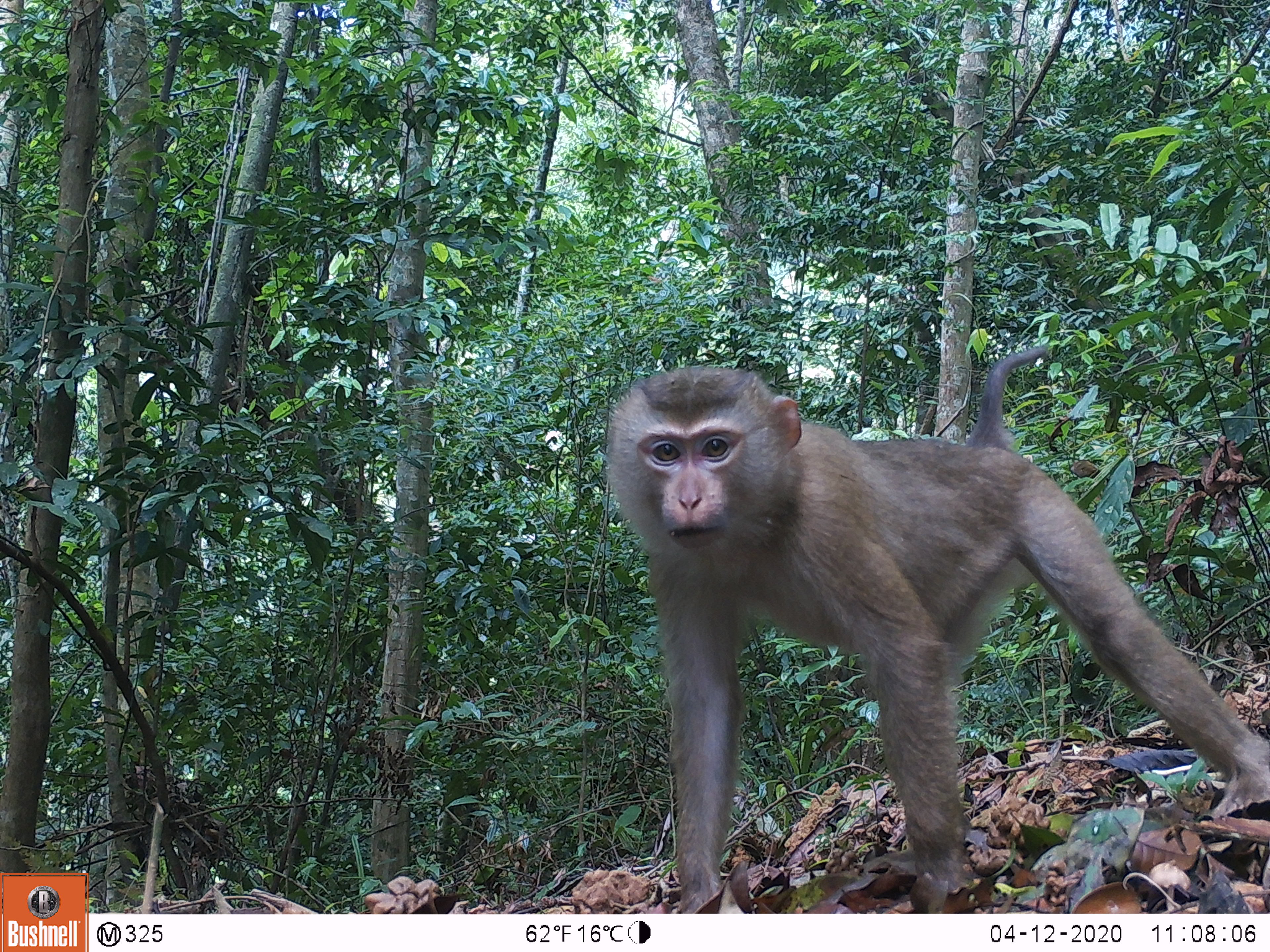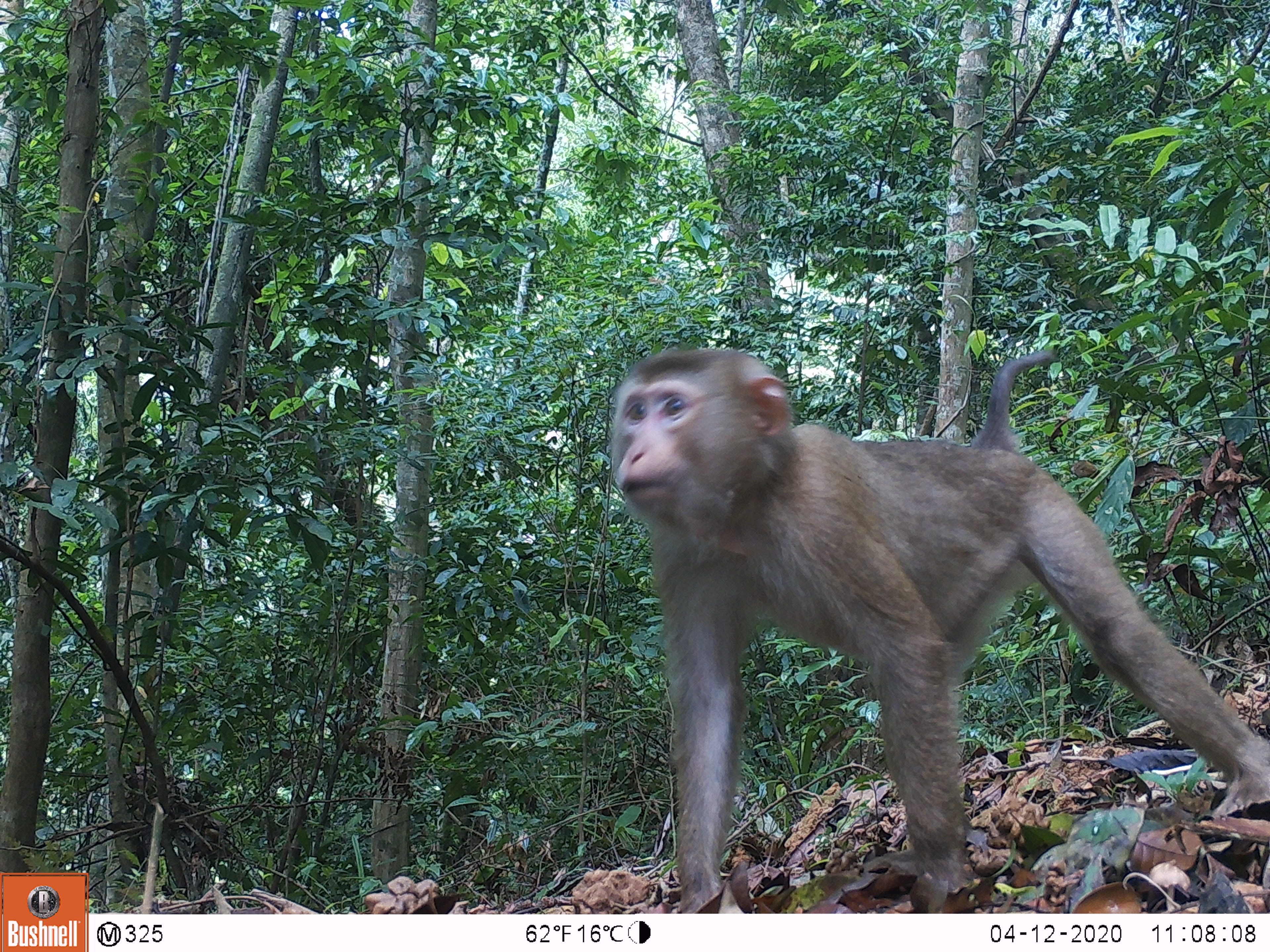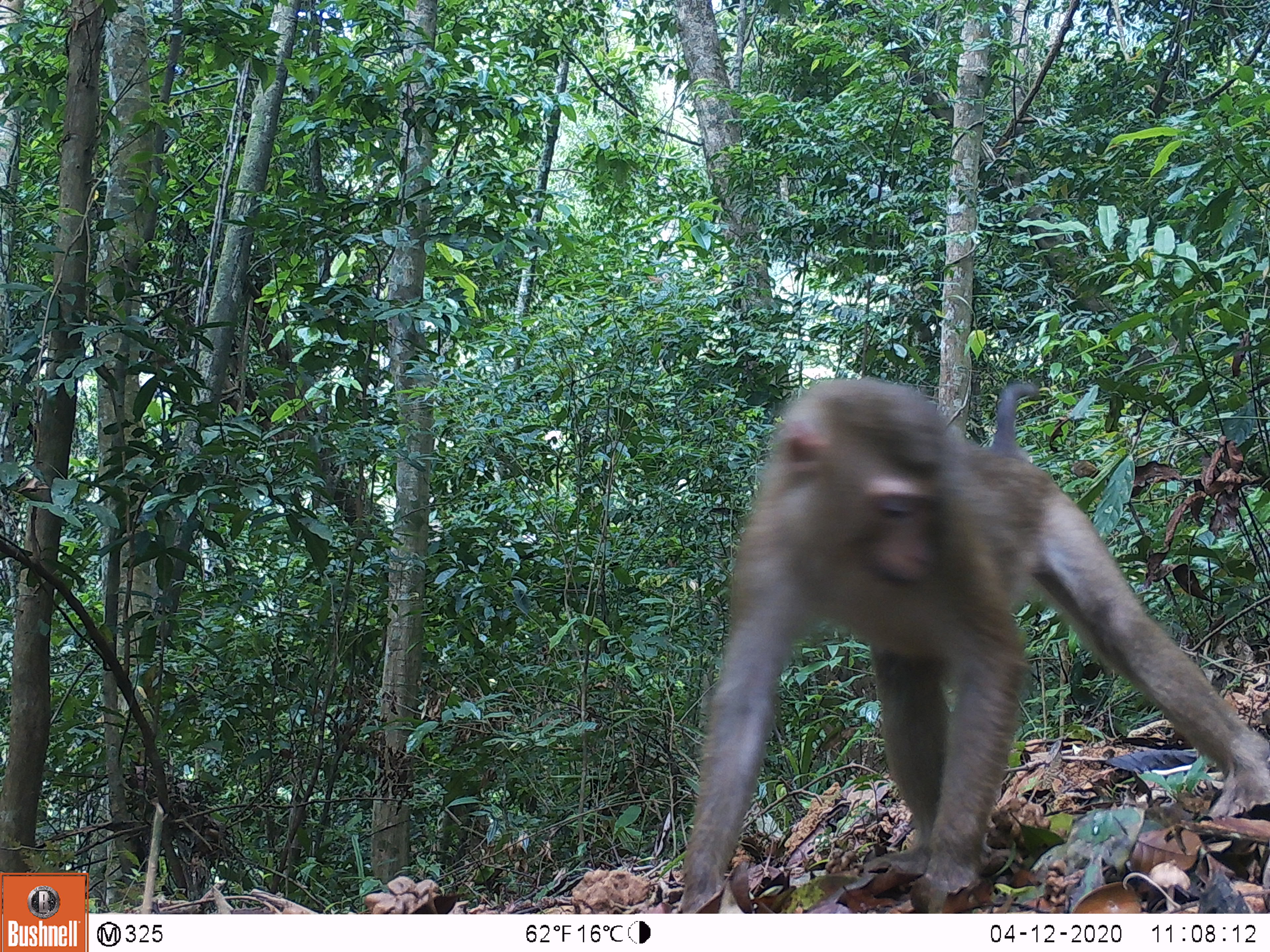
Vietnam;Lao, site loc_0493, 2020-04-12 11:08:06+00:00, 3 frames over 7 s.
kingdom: Animalia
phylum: Chordata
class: Mammalia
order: Primates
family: Cercopithecidae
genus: Macaca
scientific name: Macaca nemestrina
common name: pig-tailed macaque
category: pig tailed macaque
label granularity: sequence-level